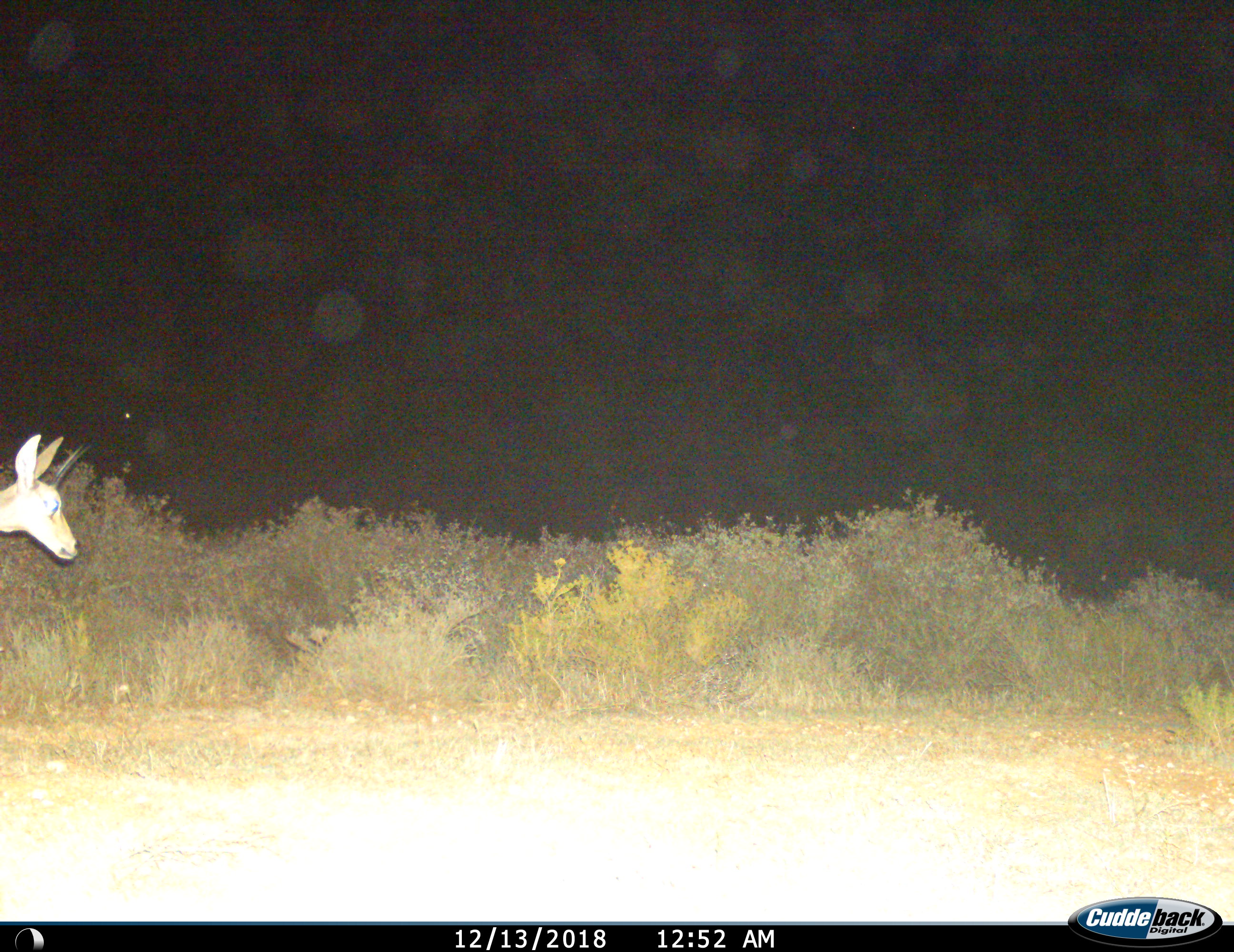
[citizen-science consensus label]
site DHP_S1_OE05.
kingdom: Animalia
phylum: Chordata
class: Mammalia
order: Artiodactyla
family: Bovidae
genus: Sylvicapra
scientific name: Sylvicapra grimmia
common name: common duiker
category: duikercommongrey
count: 1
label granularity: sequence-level